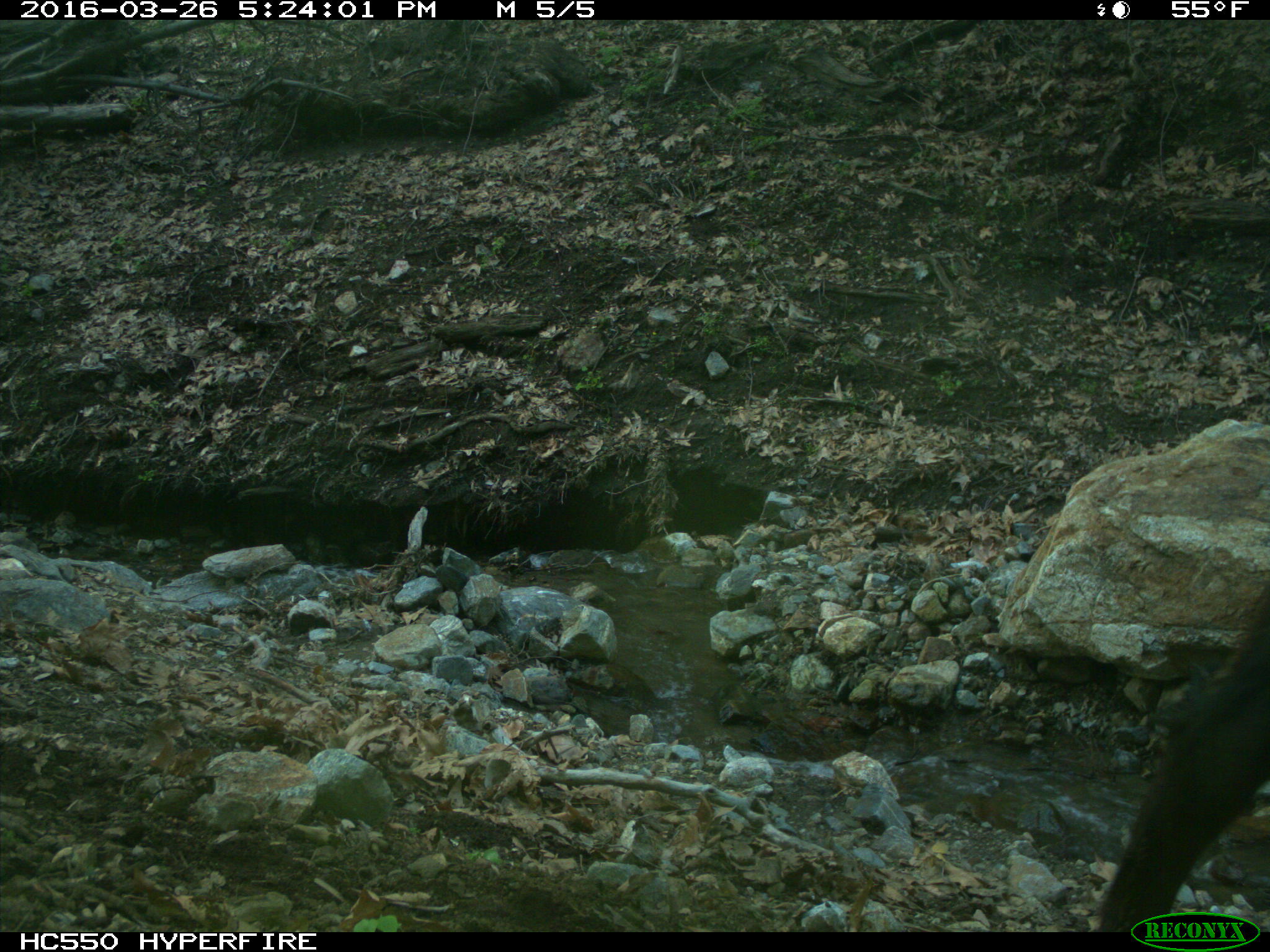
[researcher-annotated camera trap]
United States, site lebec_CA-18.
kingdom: Animalia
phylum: Chordata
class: Mammalia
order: Artiodactyla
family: Bovidae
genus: Bos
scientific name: Bos taurus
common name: domestic cow